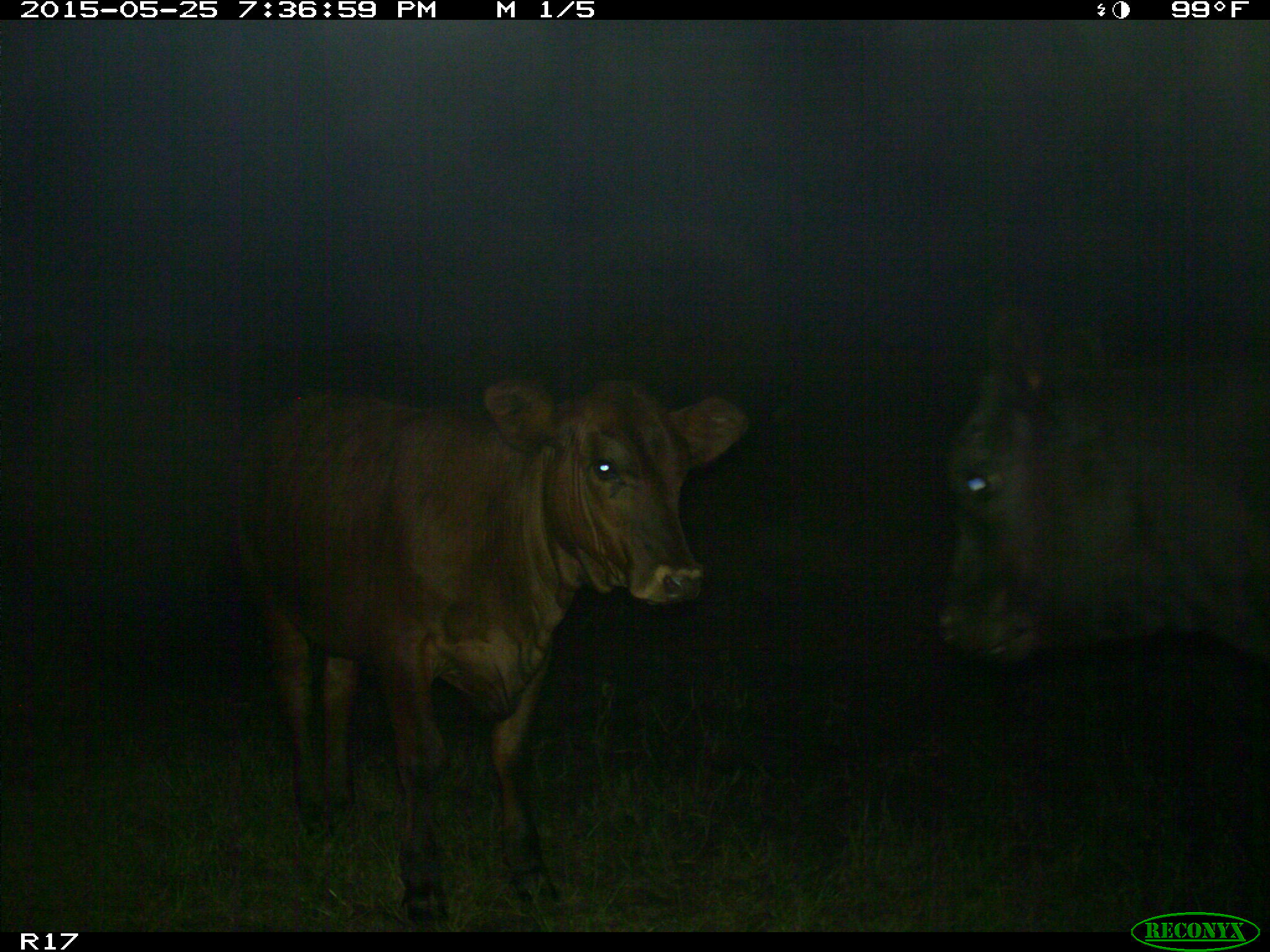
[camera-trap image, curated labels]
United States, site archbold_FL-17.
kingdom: Animalia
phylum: Chordata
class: Mammalia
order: Artiodactyla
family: Bovidae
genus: Bos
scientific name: Bos taurus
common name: domestic cow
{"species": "Bos taurus (domestic cow)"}